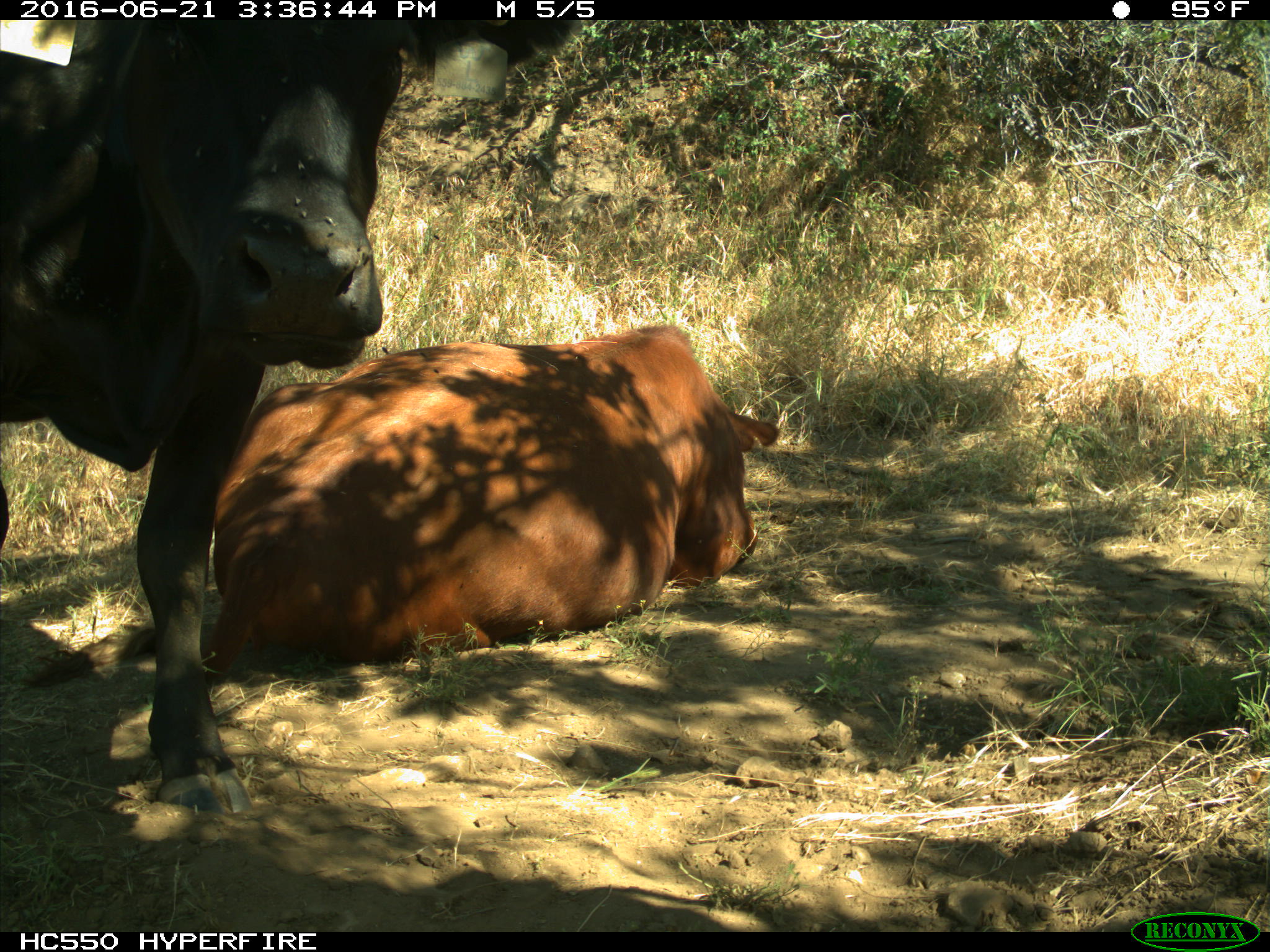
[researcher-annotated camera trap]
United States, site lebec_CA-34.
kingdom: Animalia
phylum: Chordata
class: Mammalia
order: Artiodactyla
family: Bovidae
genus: Bos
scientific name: Bos taurus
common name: domestic cow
Bos taurus (domestic cow).